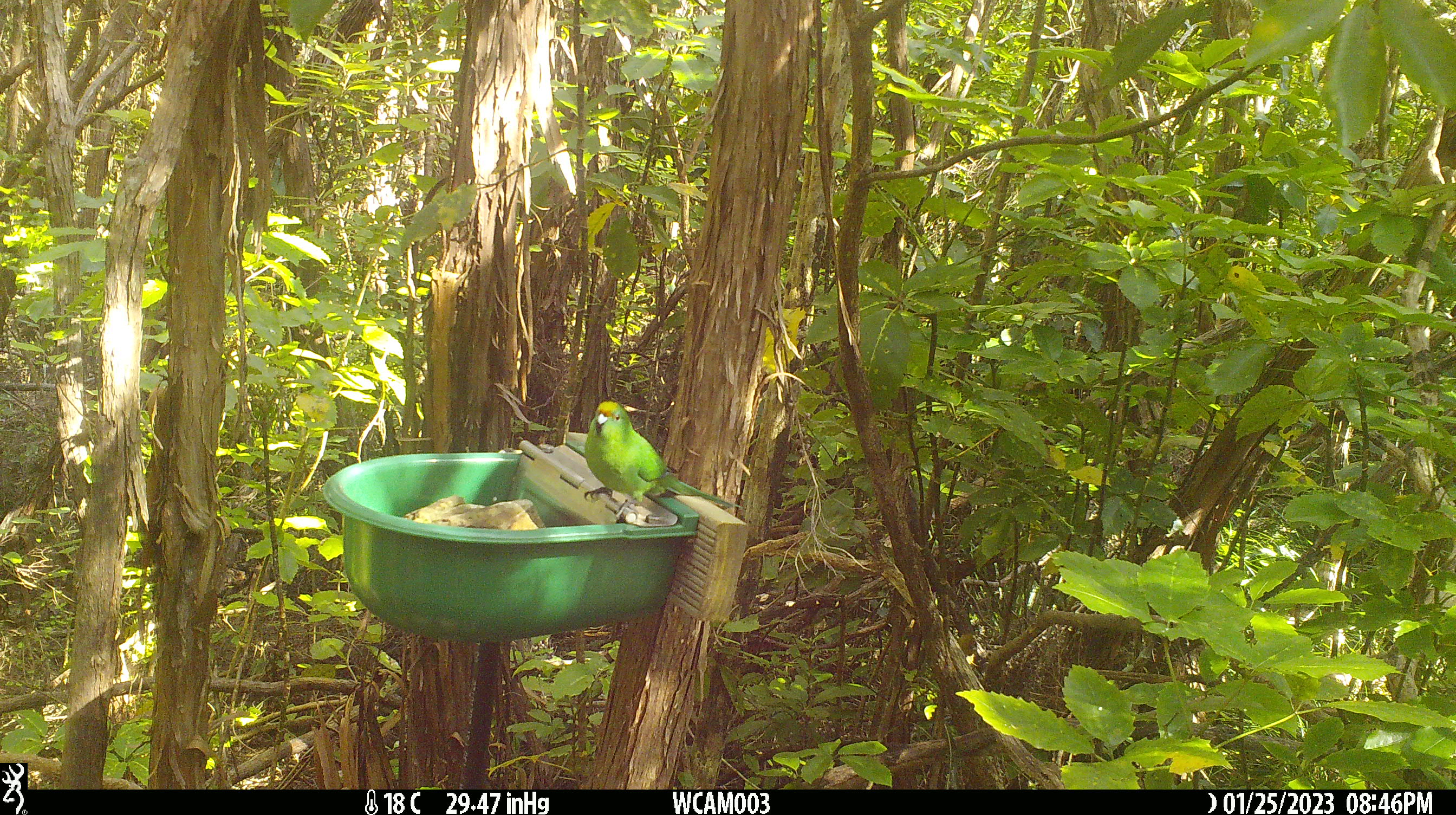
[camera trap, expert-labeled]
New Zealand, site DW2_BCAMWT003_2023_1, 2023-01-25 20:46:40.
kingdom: Animalia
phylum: Chordata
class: Aves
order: Psittaciformes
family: Psittaculidae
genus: Cyanoramphus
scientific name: Cyanoramphus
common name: parakeet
Parakeet (Cyanoramphus).